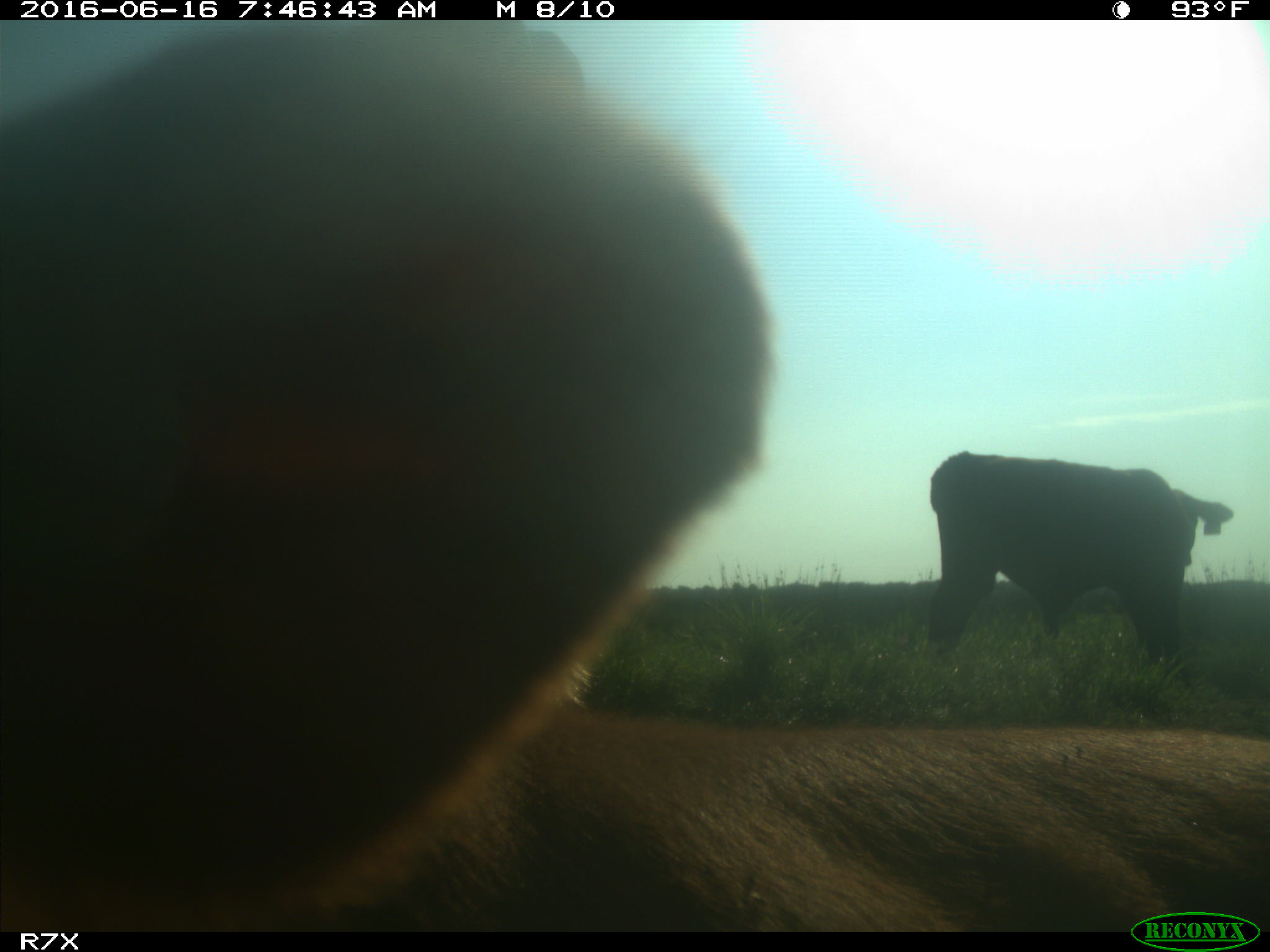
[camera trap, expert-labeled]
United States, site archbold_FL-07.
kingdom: Animalia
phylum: Chordata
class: Mammalia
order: Artiodactyla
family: Bovidae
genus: Bos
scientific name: Bos taurus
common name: domestic cow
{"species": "Bos taurus (domestic cow)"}